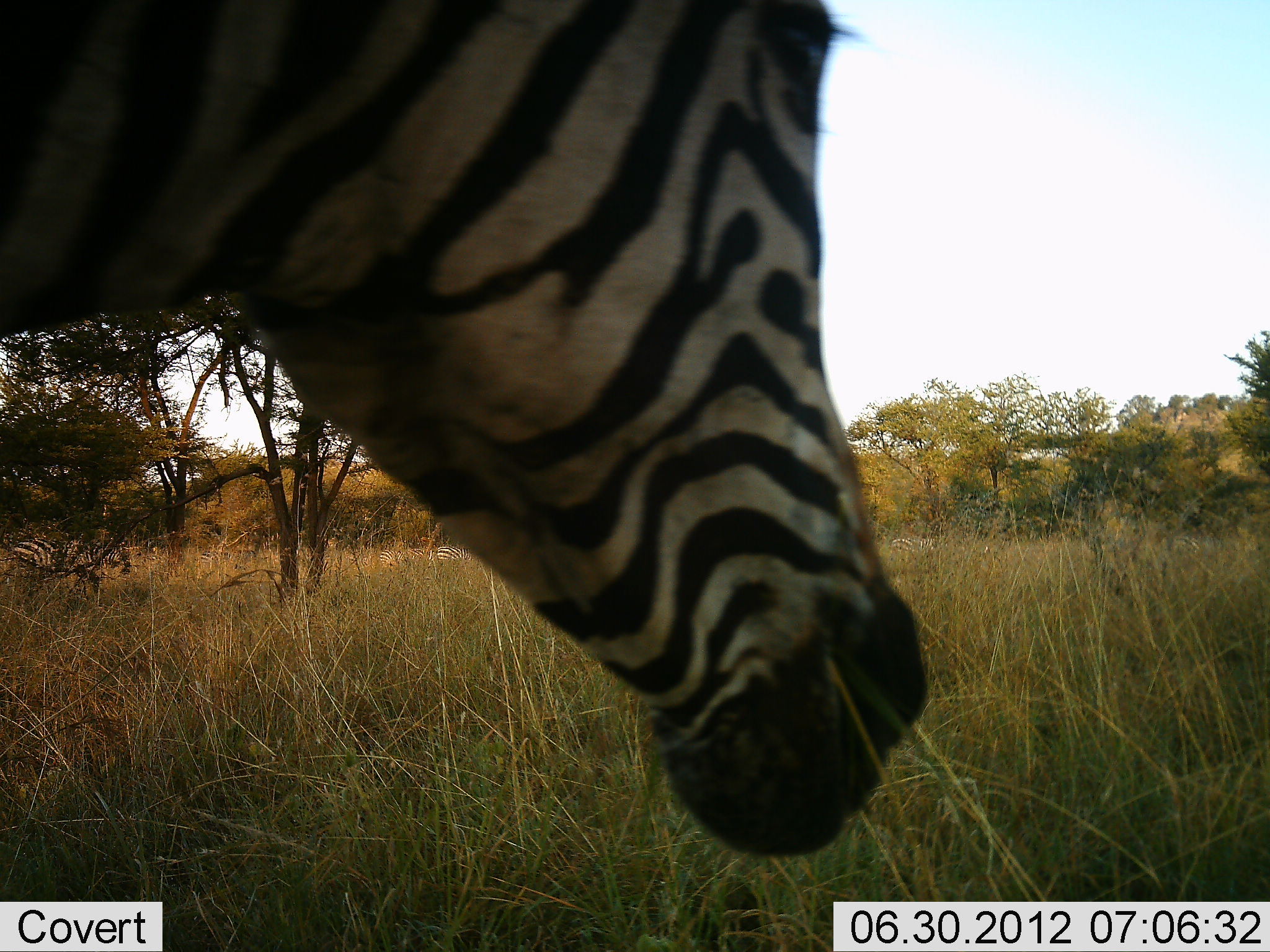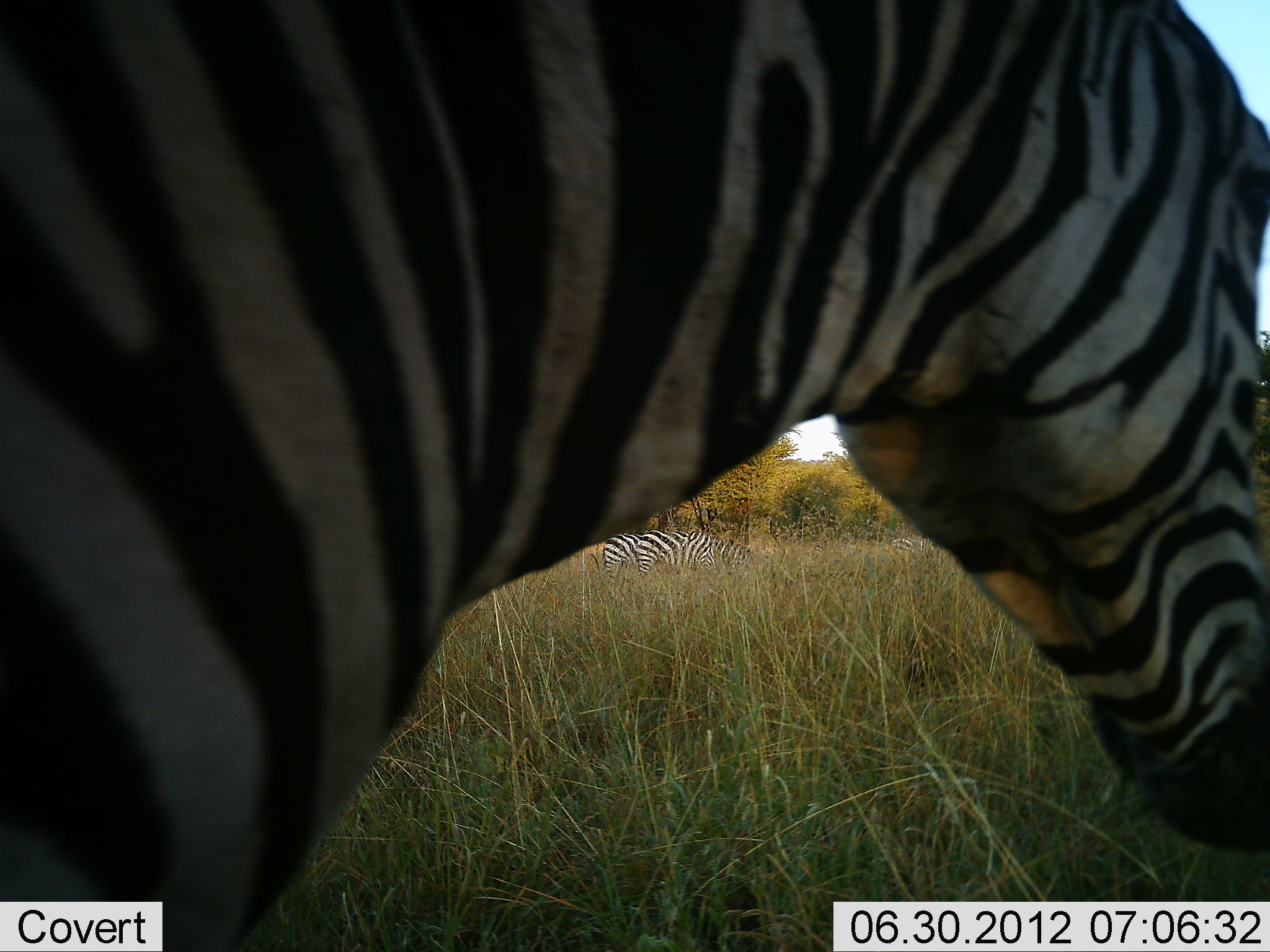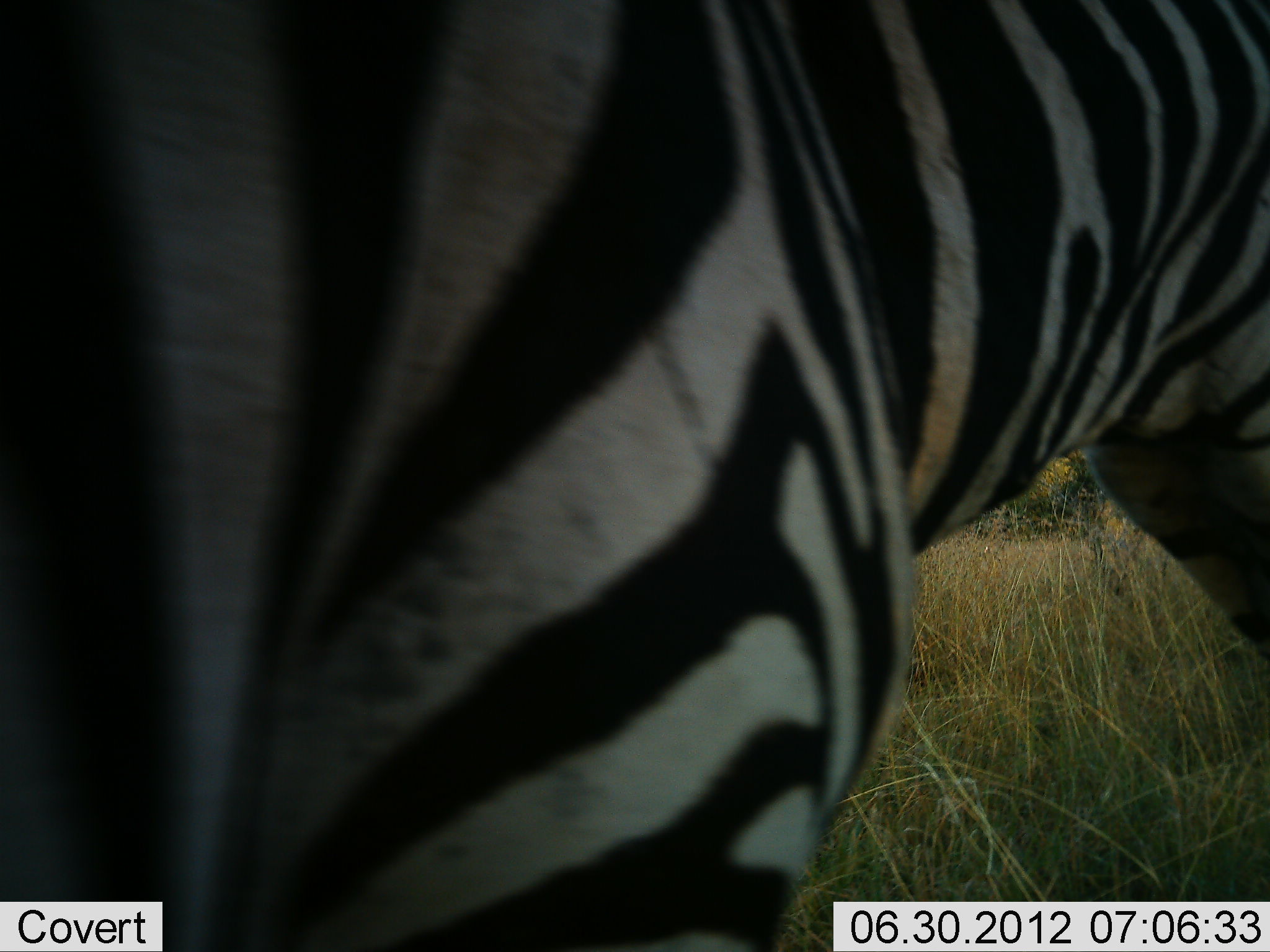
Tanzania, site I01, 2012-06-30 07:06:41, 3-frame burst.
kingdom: Animalia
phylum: Chordata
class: Mammalia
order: Perissodactyla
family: Equidae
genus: Equus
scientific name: Equus quagga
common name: plains zebra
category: zebra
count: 3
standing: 60%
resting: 10%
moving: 70%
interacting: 0%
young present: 0%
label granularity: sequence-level